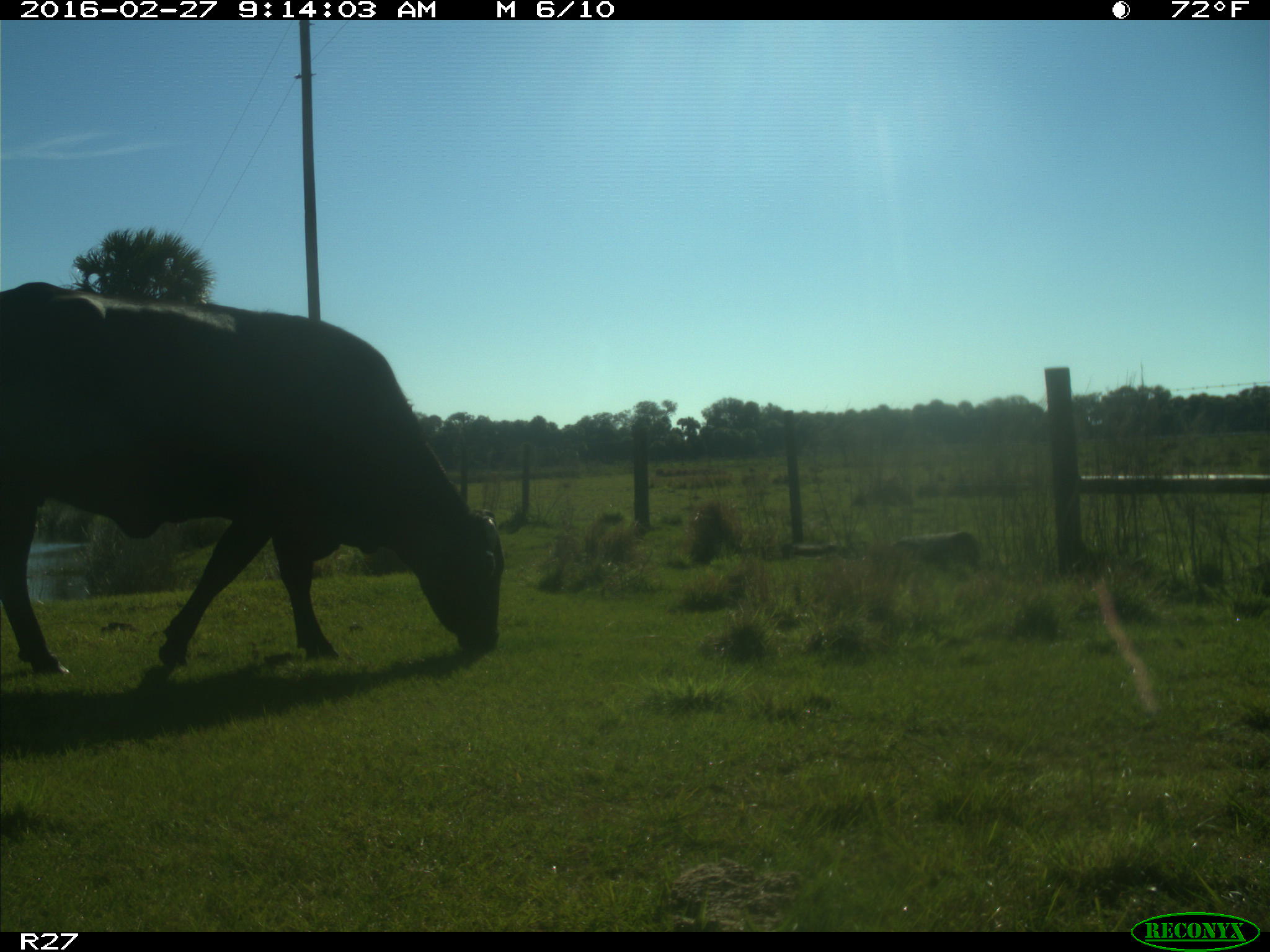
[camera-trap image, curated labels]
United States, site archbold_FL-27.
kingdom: Animalia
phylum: Chordata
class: Mammalia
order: Artiodactyla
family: Bovidae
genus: Bos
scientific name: Bos taurus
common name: domestic cow